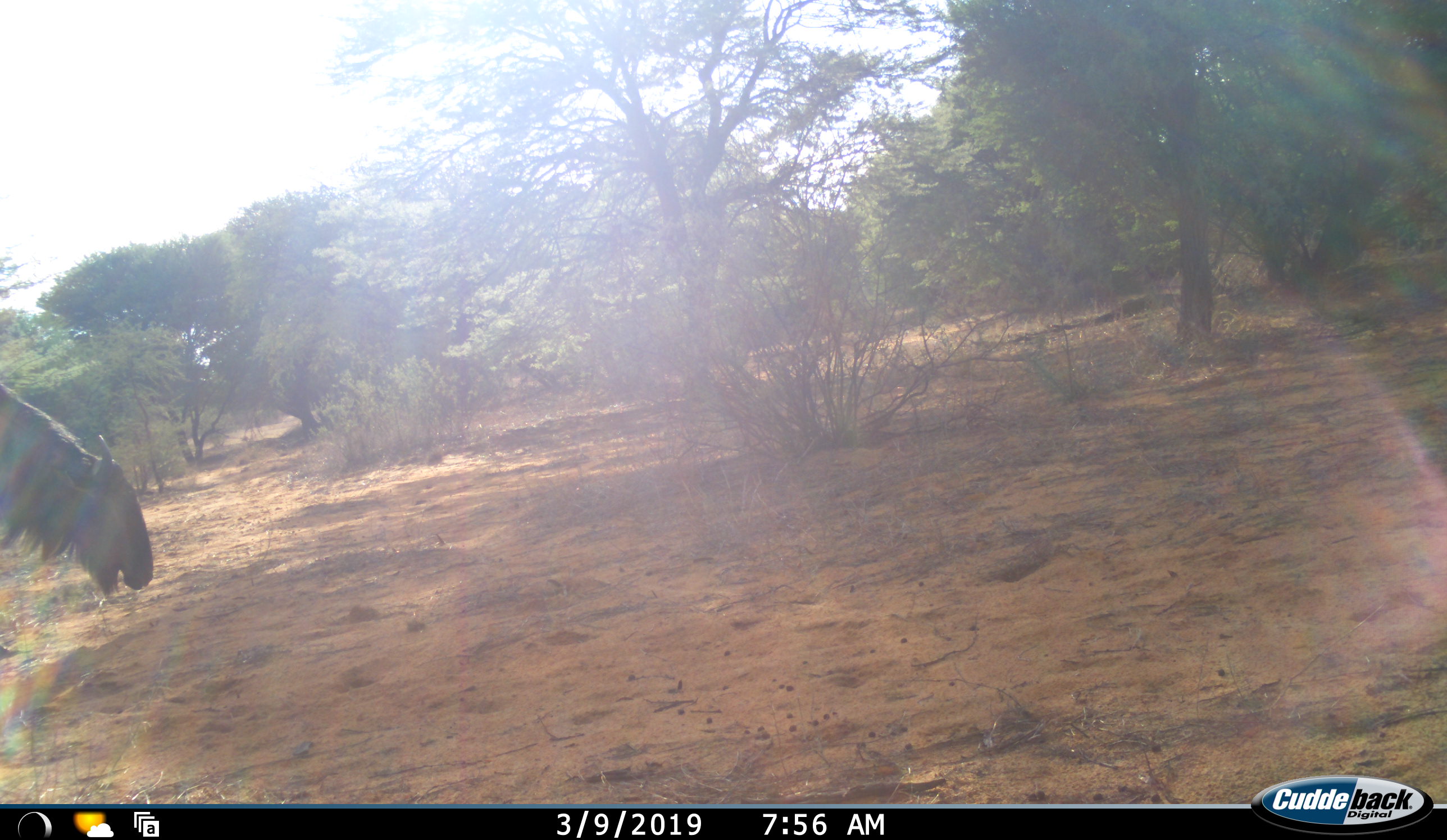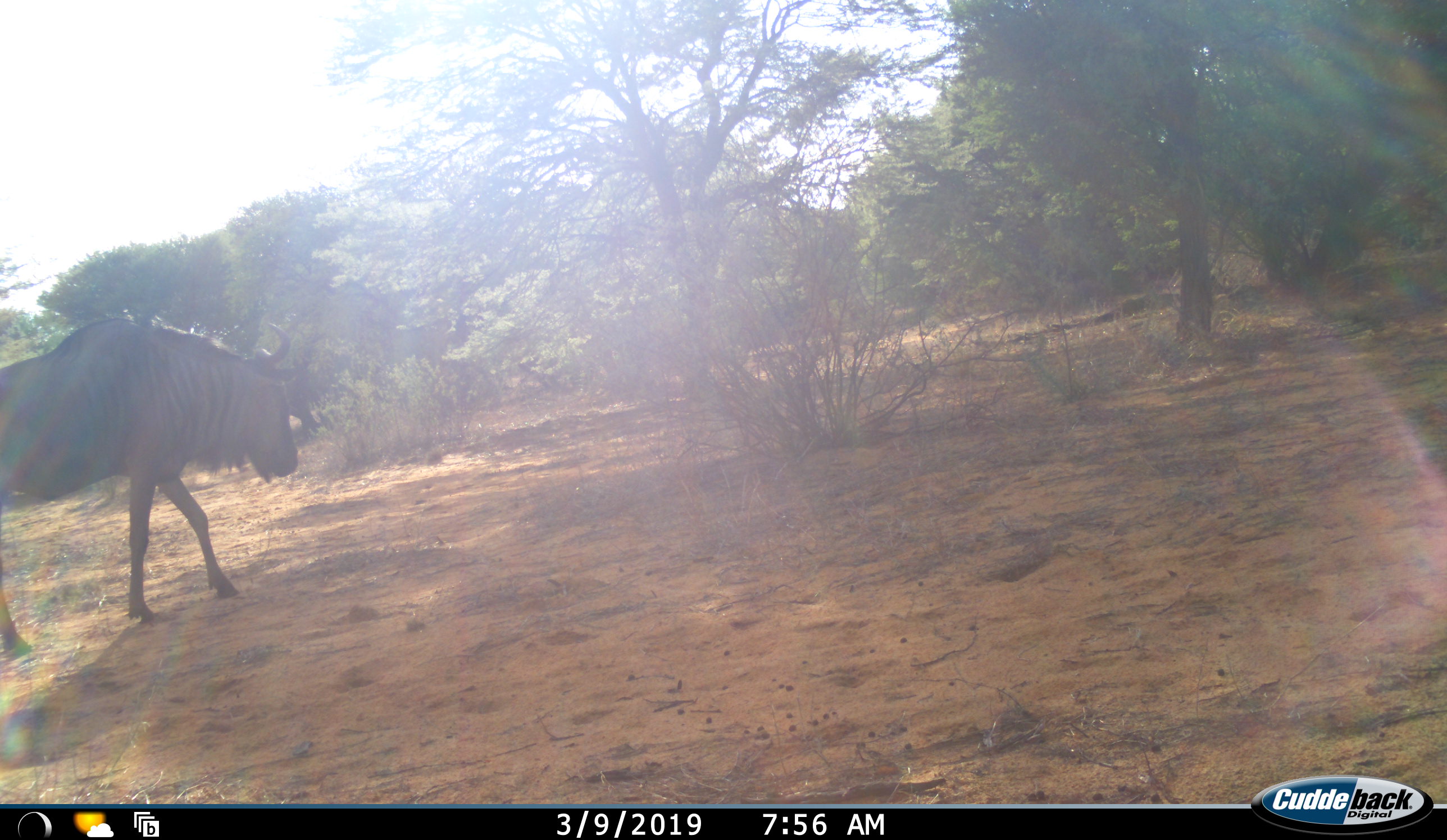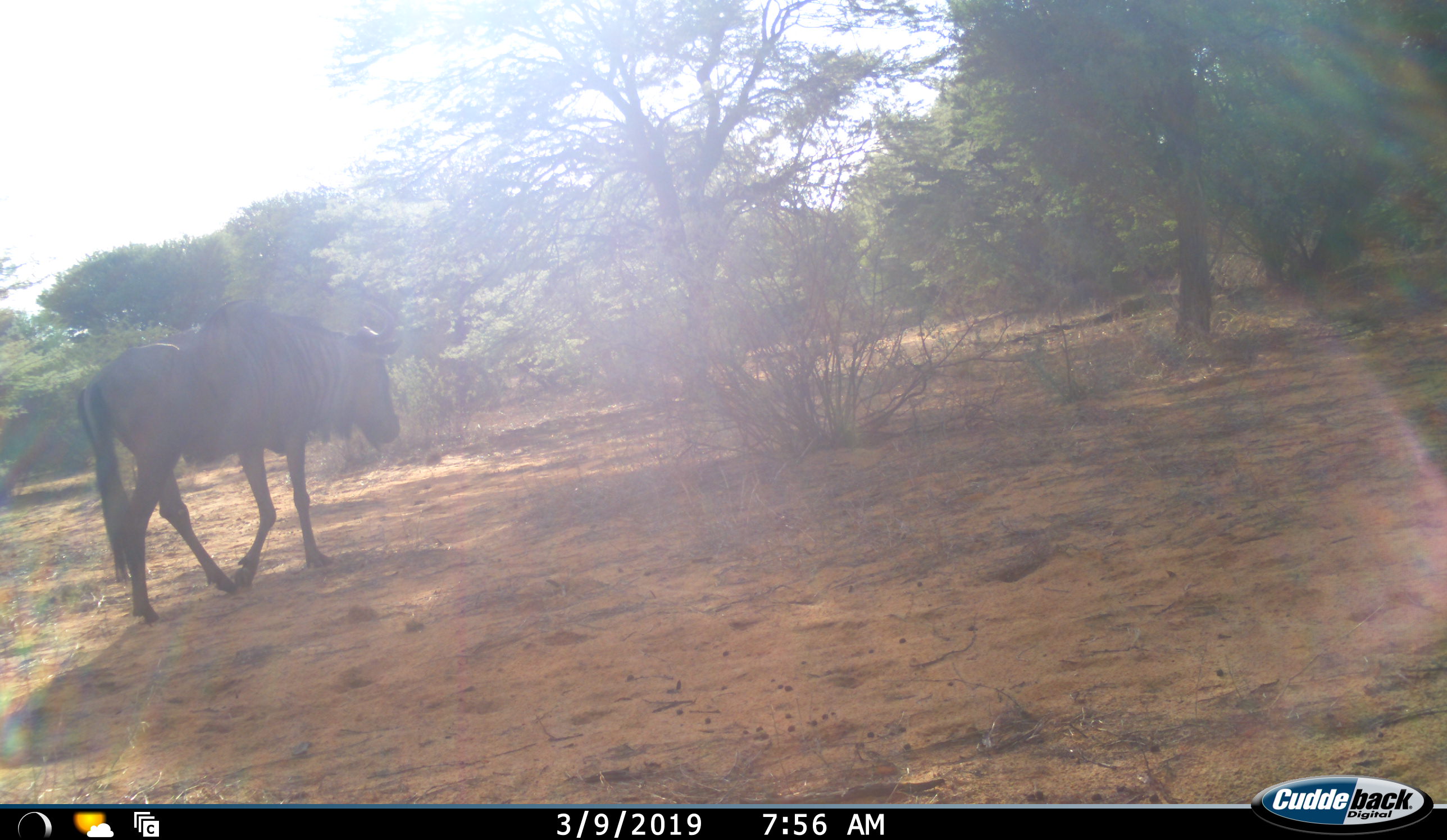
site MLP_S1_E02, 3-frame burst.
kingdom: Animalia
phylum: Chordata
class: Mammalia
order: Artiodactyla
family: Bovidae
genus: Connochaetes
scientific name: Connochaetes taurinus taurinus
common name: blue wildebeest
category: wildebeestblue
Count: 1.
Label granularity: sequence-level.